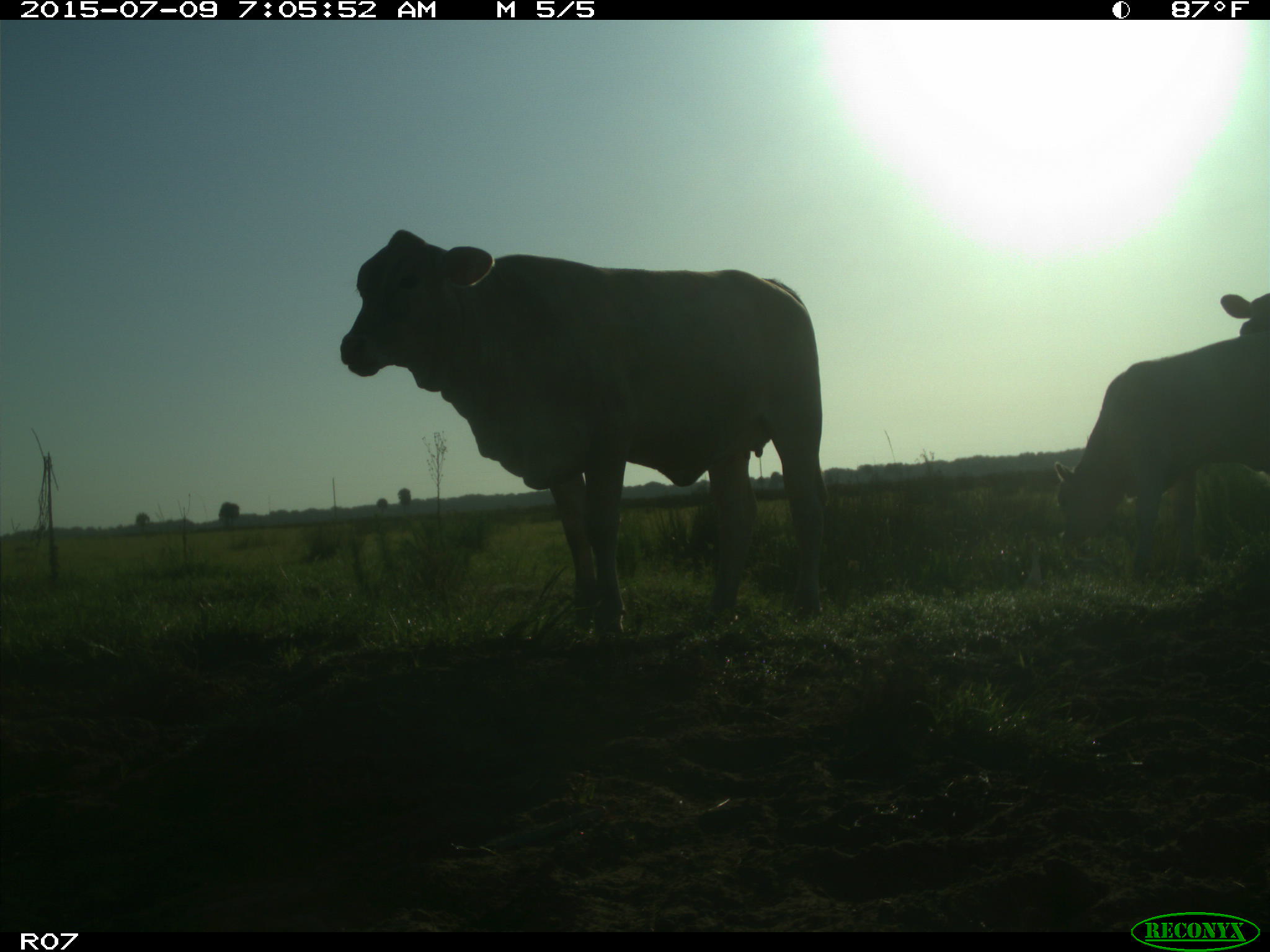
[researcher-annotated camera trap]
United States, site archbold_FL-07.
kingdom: Animalia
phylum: Chordata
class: Mammalia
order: Artiodactyla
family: Bovidae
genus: Bos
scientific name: Bos taurus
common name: domestic cow